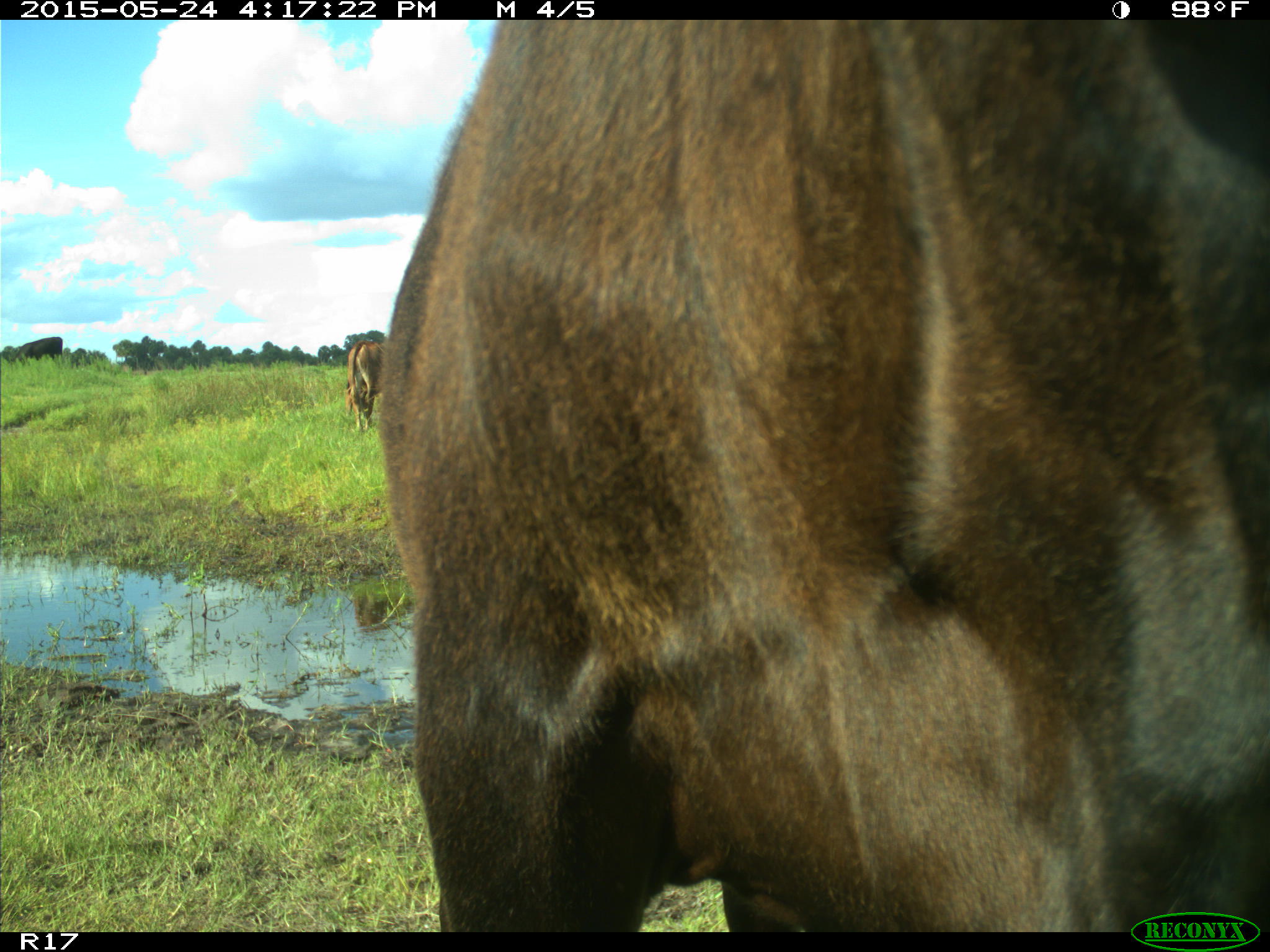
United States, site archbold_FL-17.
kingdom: Animalia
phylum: Chordata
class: Mammalia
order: Artiodactyla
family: Bovidae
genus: Bos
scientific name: Bos taurus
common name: domestic cow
Bos taurus (domestic cow).